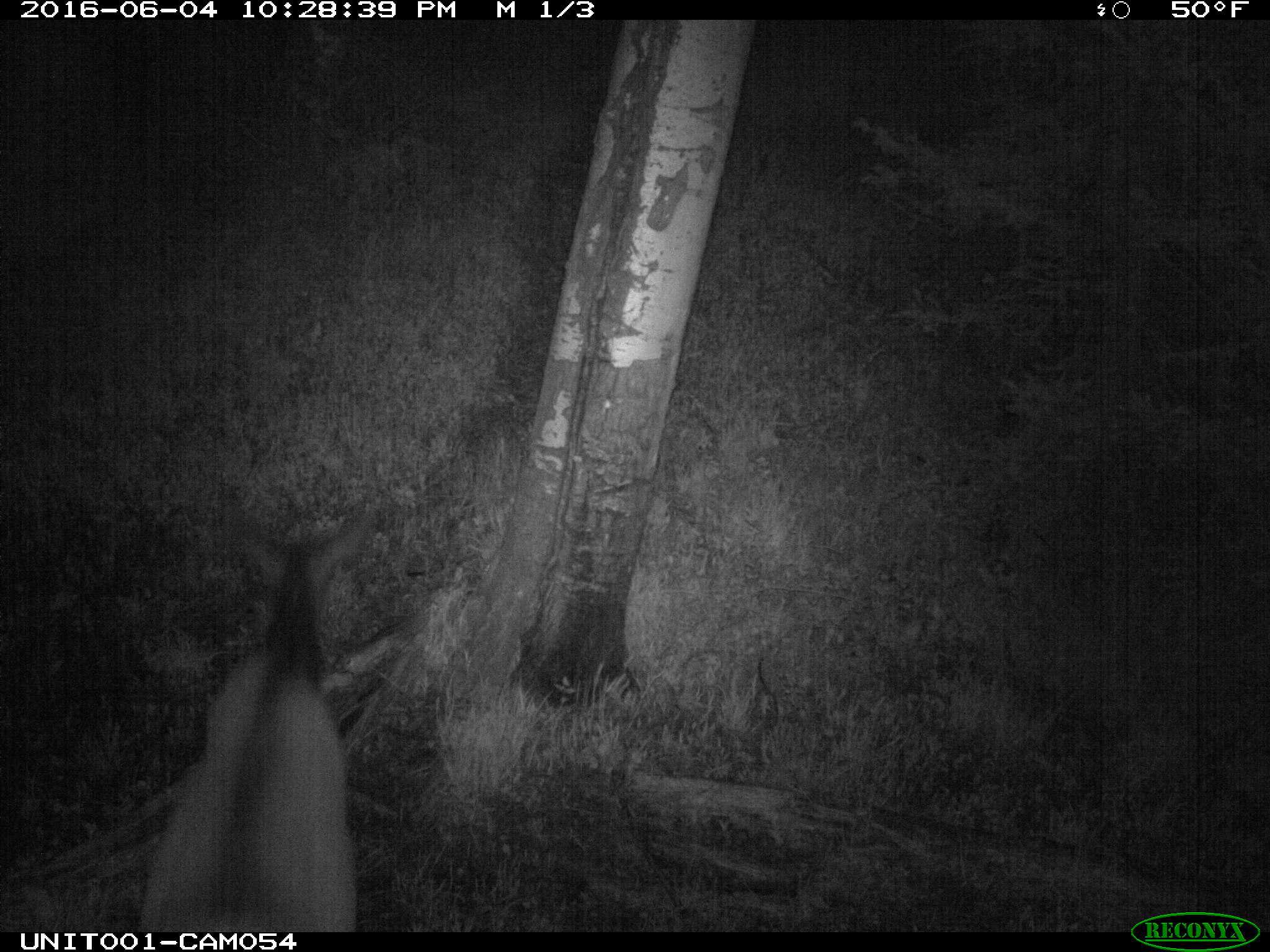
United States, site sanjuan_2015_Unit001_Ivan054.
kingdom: Animalia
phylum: Chordata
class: Mammalia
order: Artiodactyla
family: Cervidae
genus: Cervus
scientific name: Cervus elaphus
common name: red deer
Cervus elaphus (red deer).